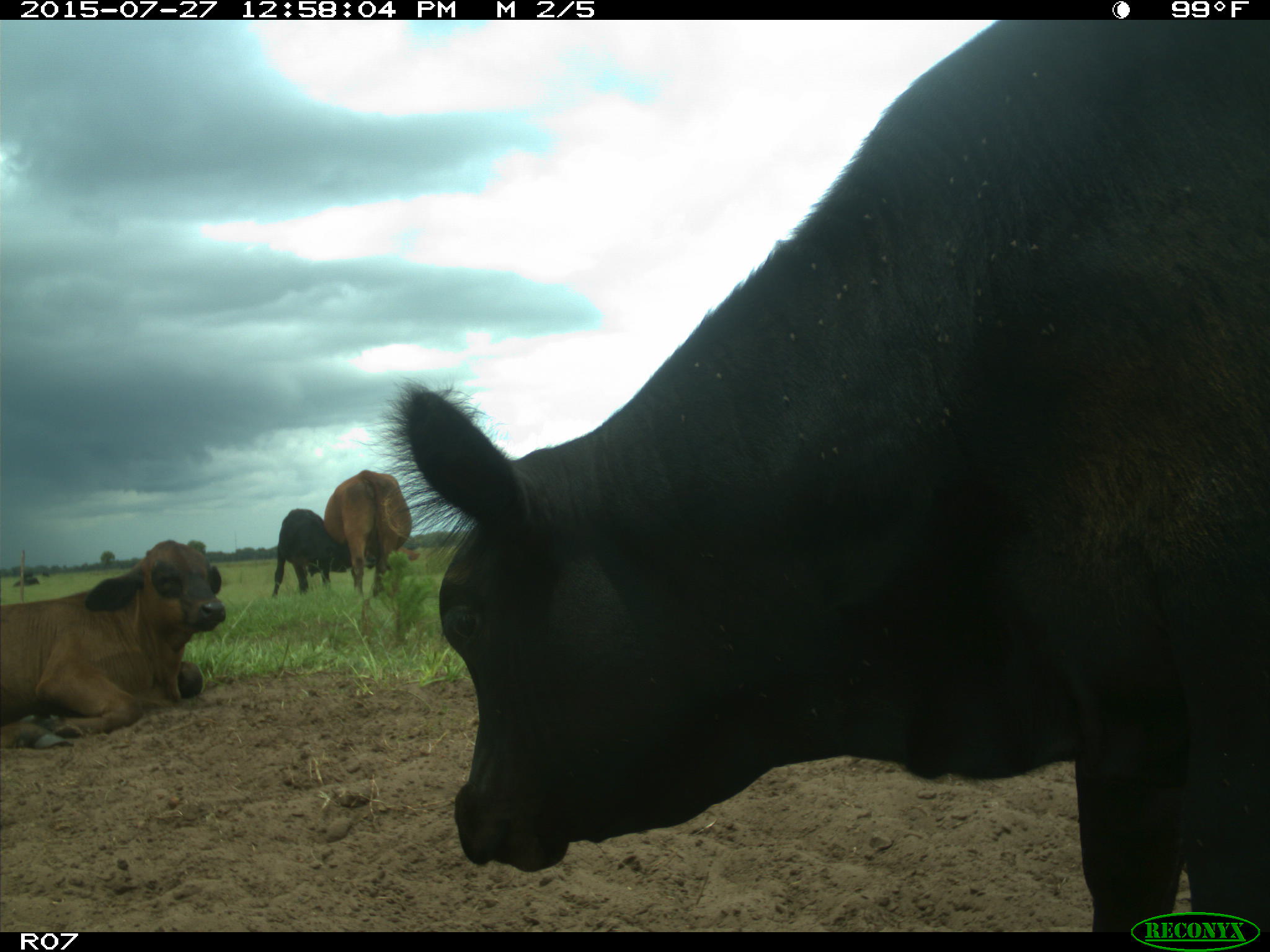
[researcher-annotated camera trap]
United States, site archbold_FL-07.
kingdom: Animalia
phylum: Chordata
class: Mammalia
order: Artiodactyla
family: Bovidae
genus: Bos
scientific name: Bos taurus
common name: domestic cow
Bos taurus (domestic cow).